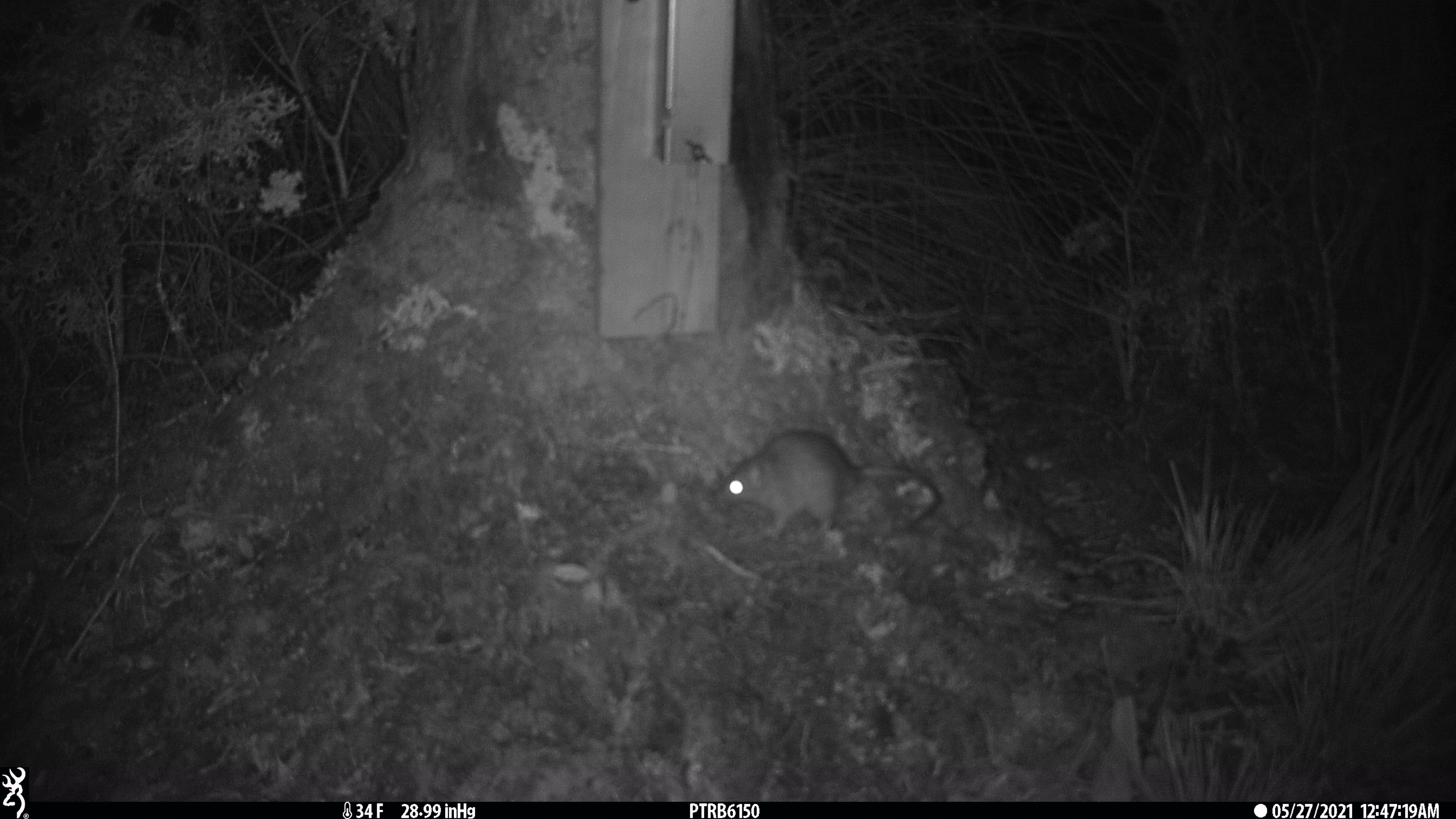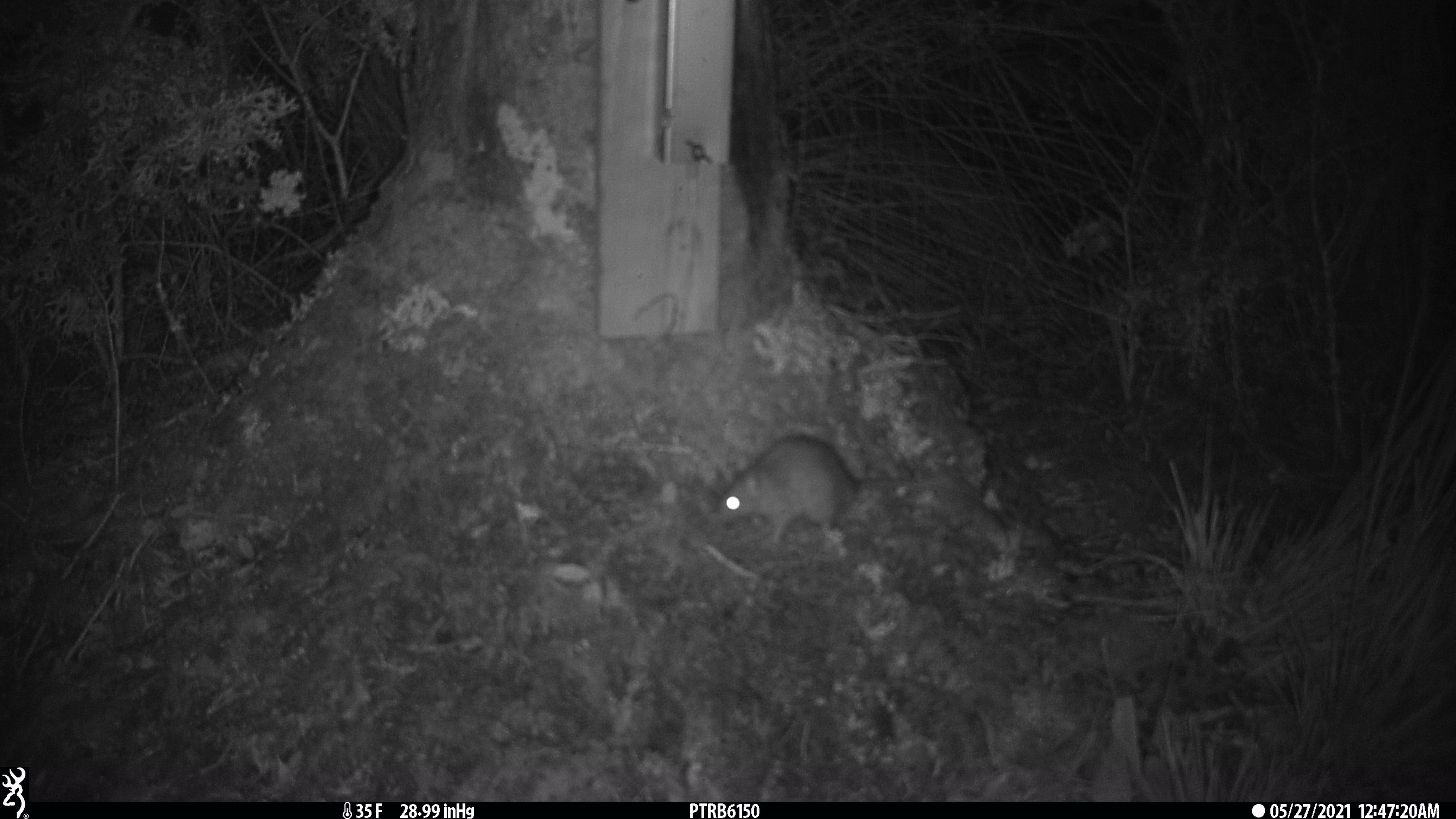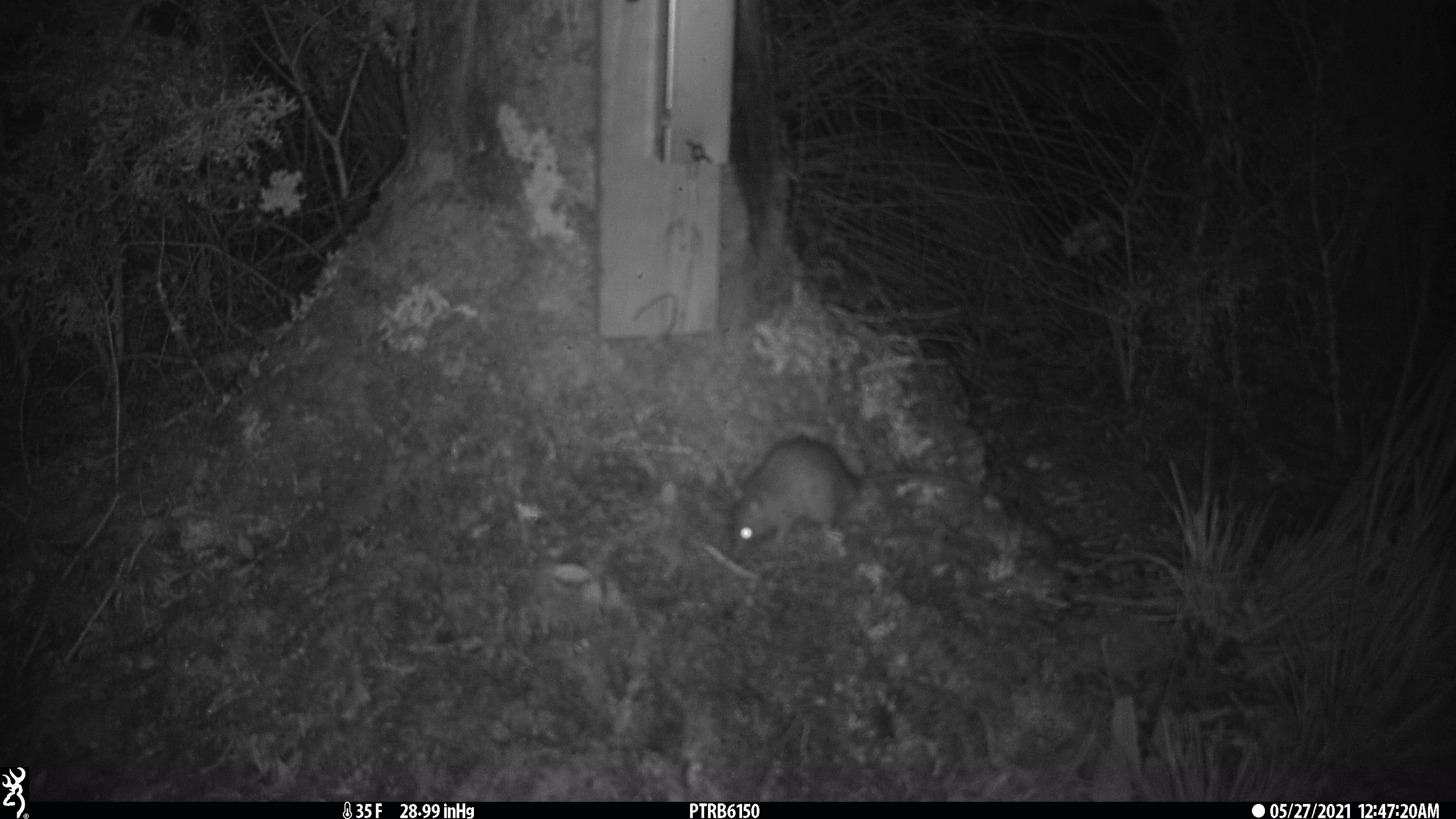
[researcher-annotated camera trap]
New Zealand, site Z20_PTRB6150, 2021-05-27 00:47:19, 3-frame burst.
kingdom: Animalia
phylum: Chordata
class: Mammalia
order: Rodentia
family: Muridae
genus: Rattus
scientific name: Rattus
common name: rat